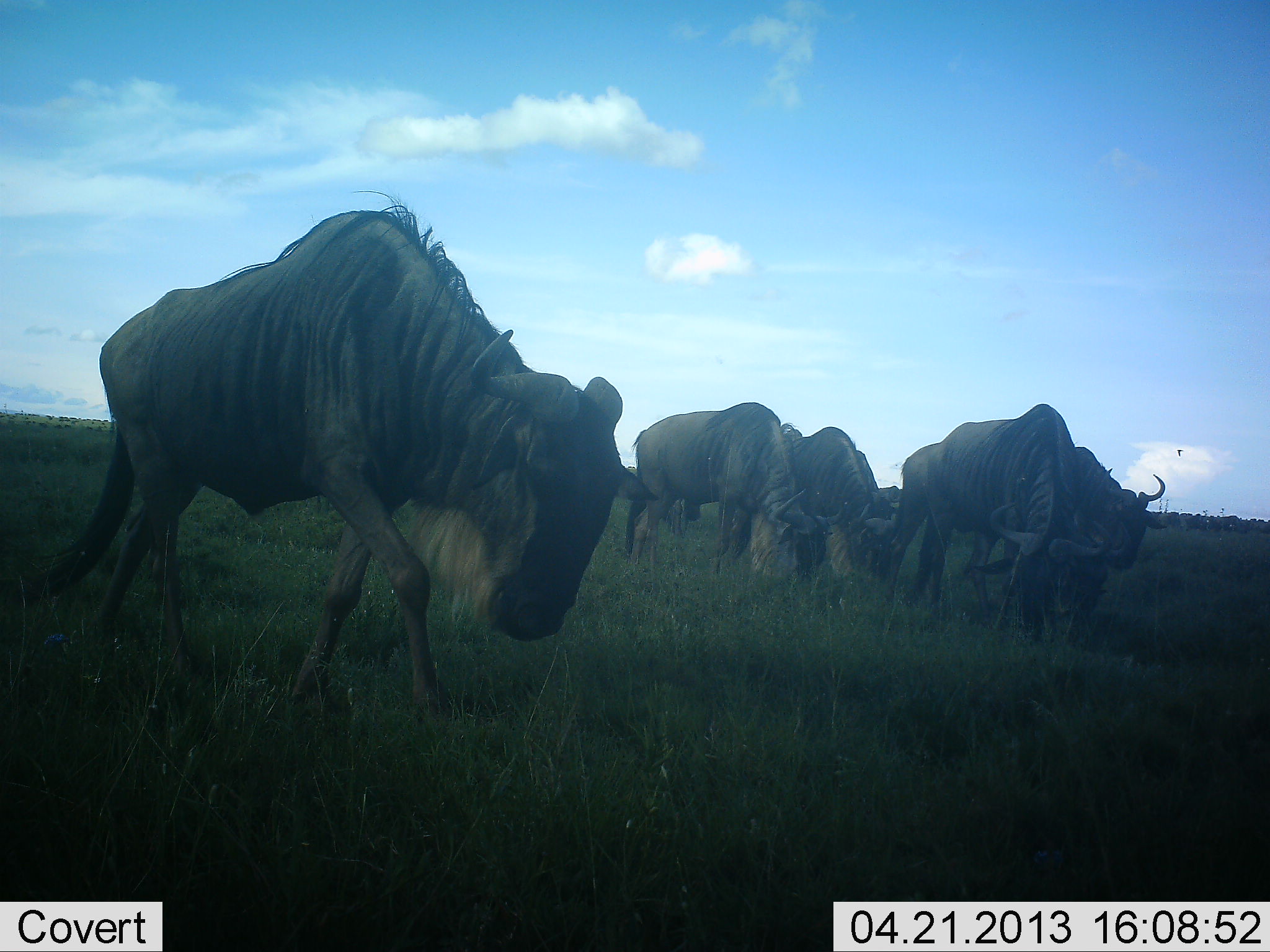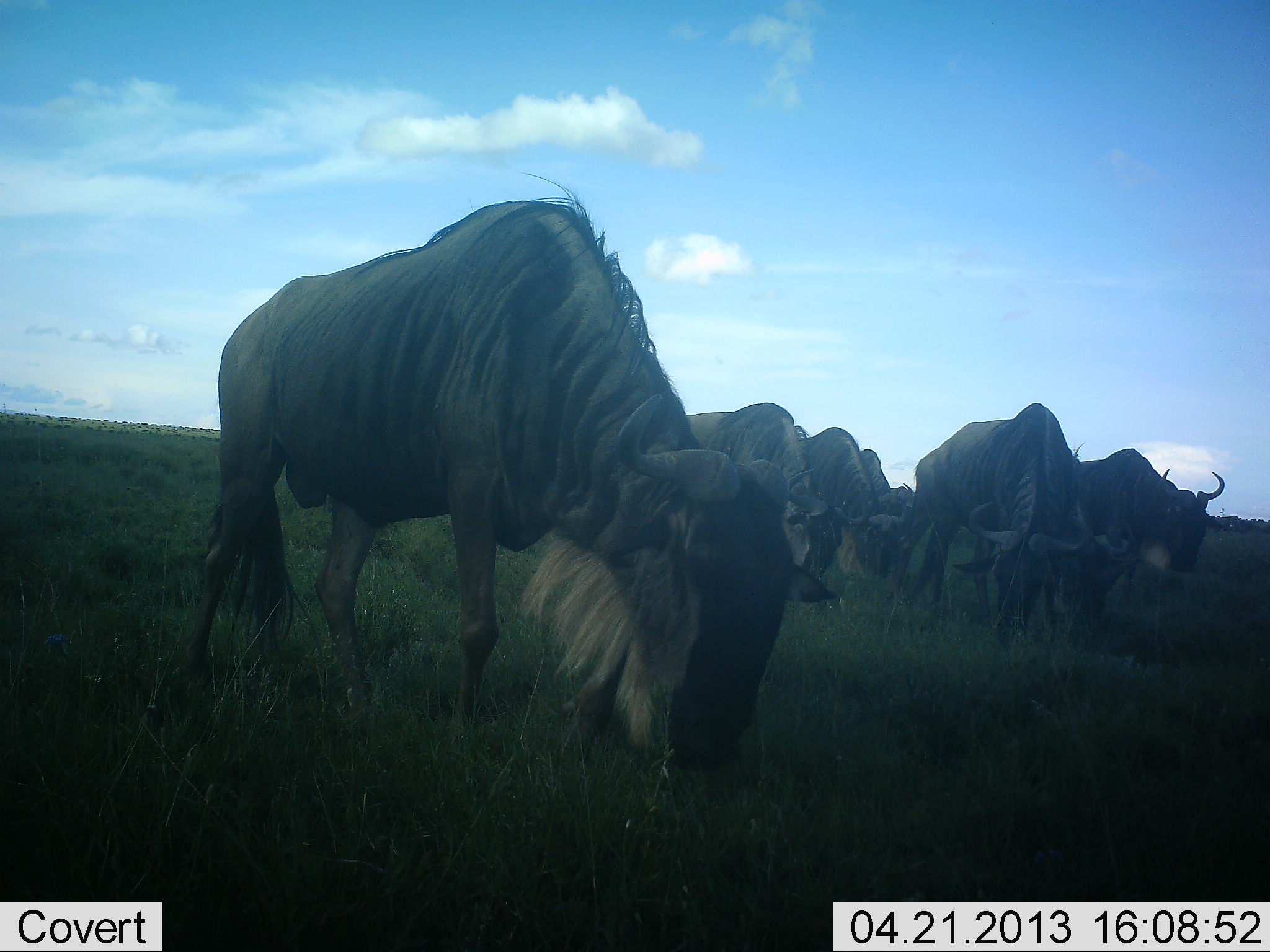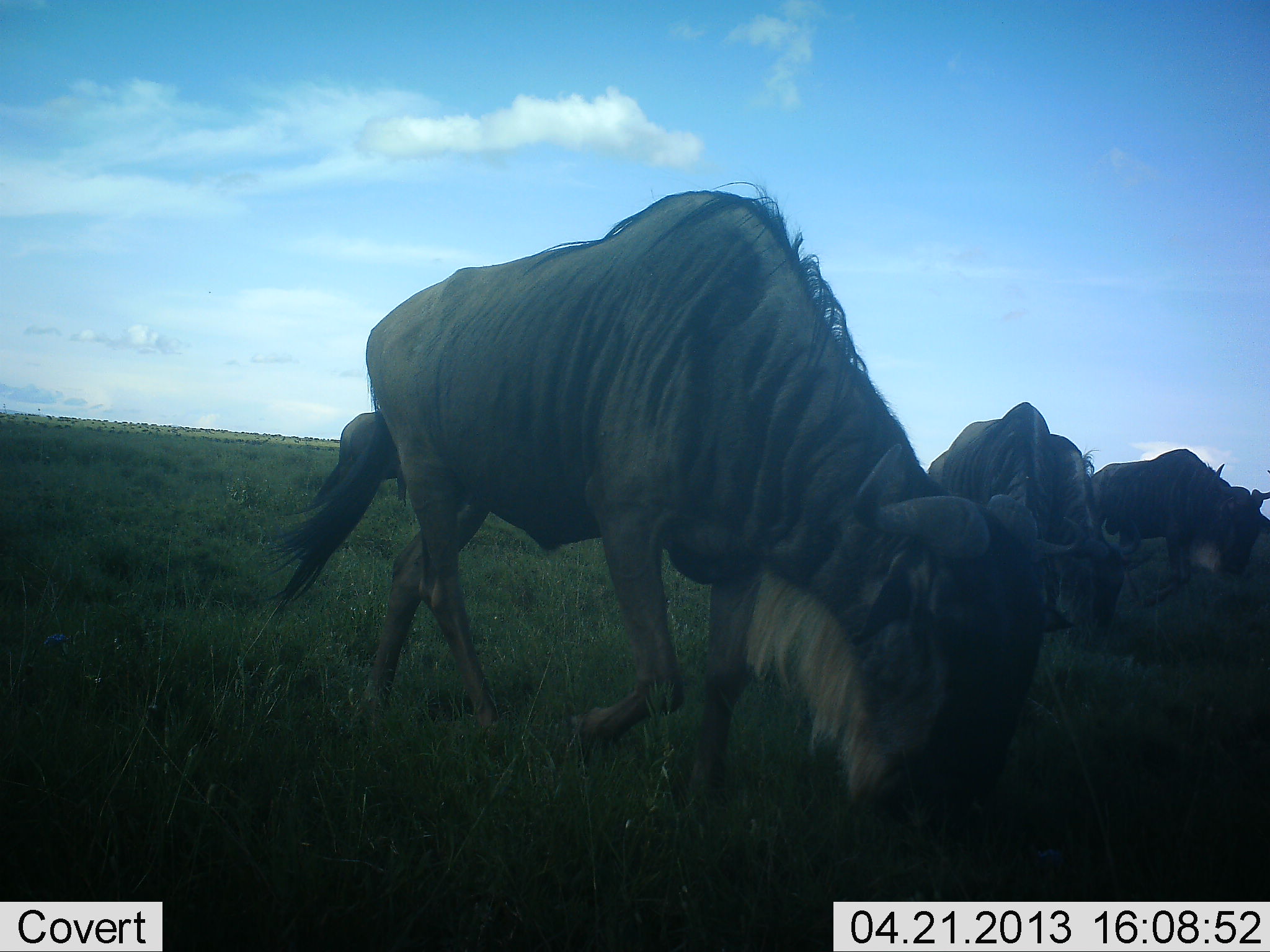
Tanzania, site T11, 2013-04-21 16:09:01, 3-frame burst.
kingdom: Animalia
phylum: Chordata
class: Mammalia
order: Artiodactyla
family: Bovidae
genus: Connochaetes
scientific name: Connochaetes taurinus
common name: blue wildebeest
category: wildebeest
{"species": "wildebeest (blue wildebeest) (Connochaetes taurinus)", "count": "7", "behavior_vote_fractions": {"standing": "12%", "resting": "0%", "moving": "55%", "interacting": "3%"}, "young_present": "0%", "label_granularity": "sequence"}